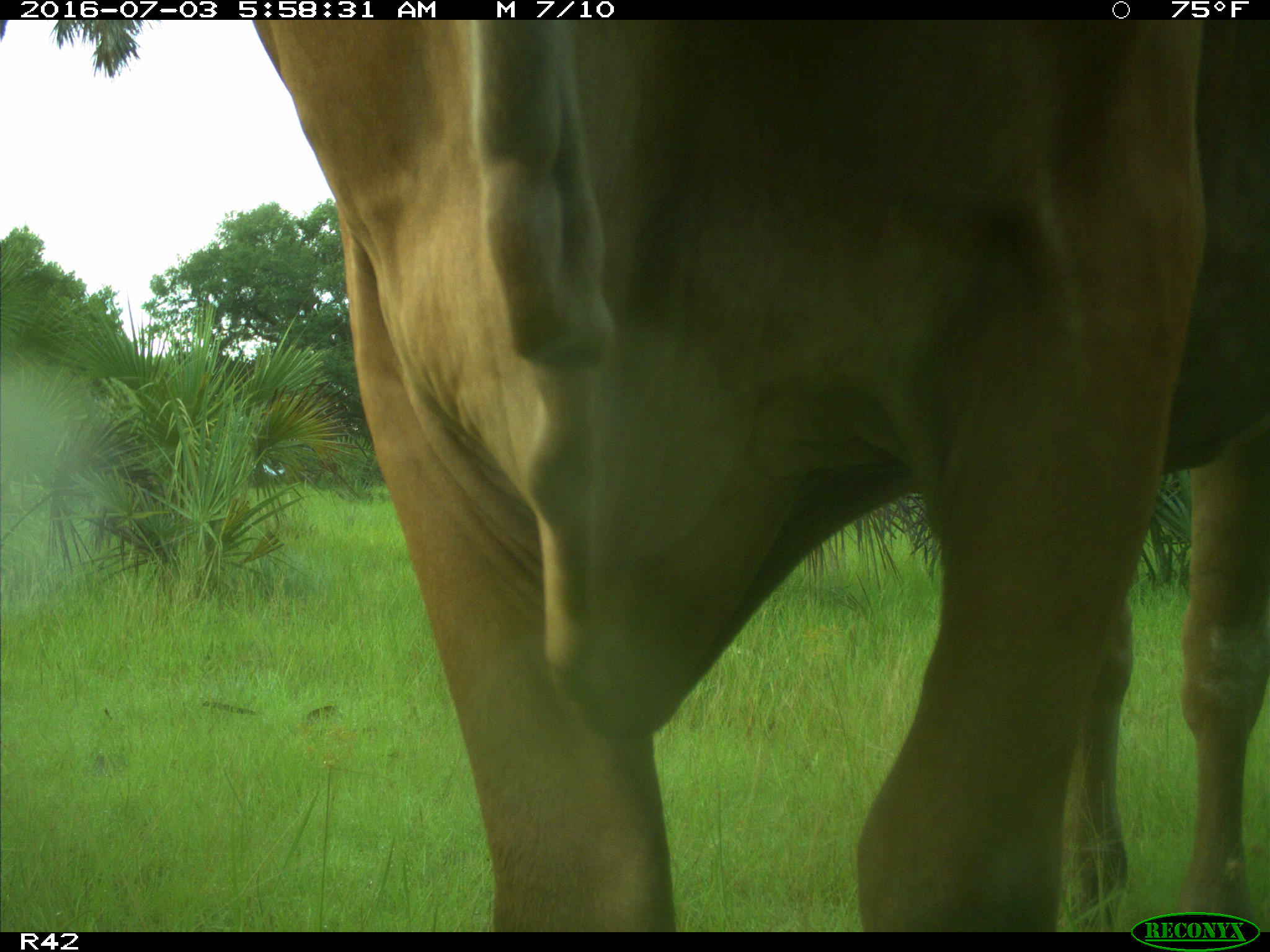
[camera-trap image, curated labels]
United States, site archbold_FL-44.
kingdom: Animalia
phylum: Chordata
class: Mammalia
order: Artiodactyla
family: Bovidae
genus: Bos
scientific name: Bos taurus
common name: domestic cow